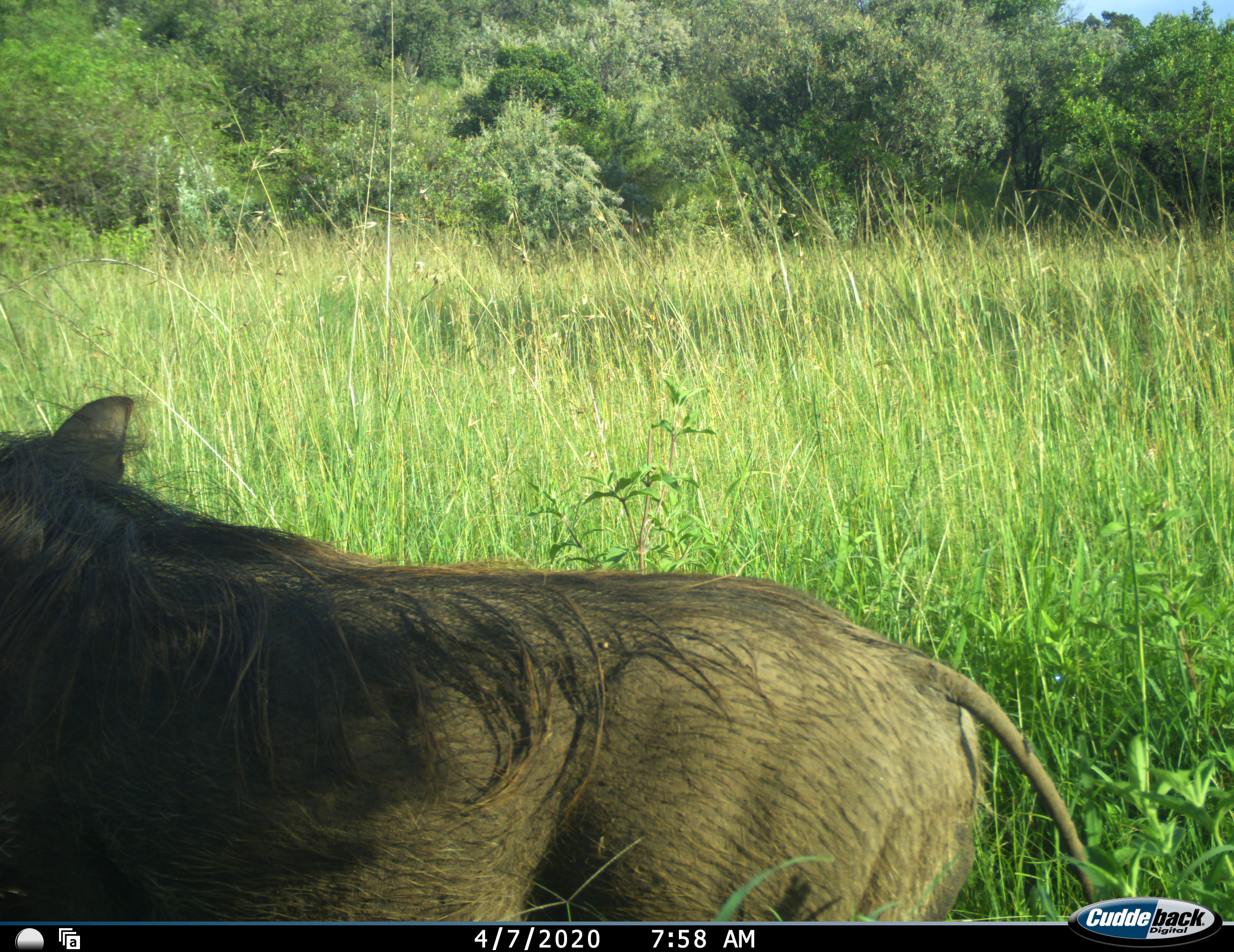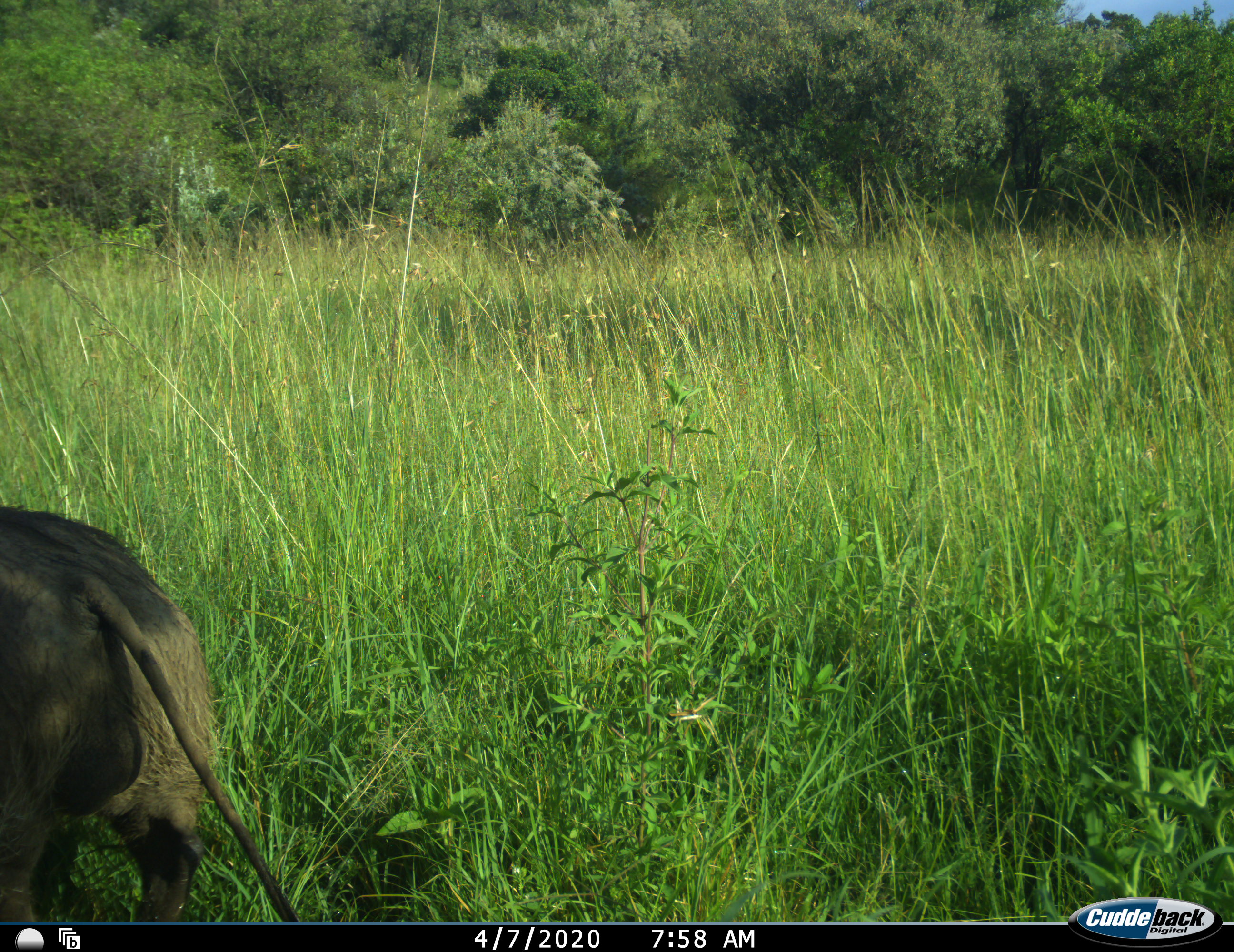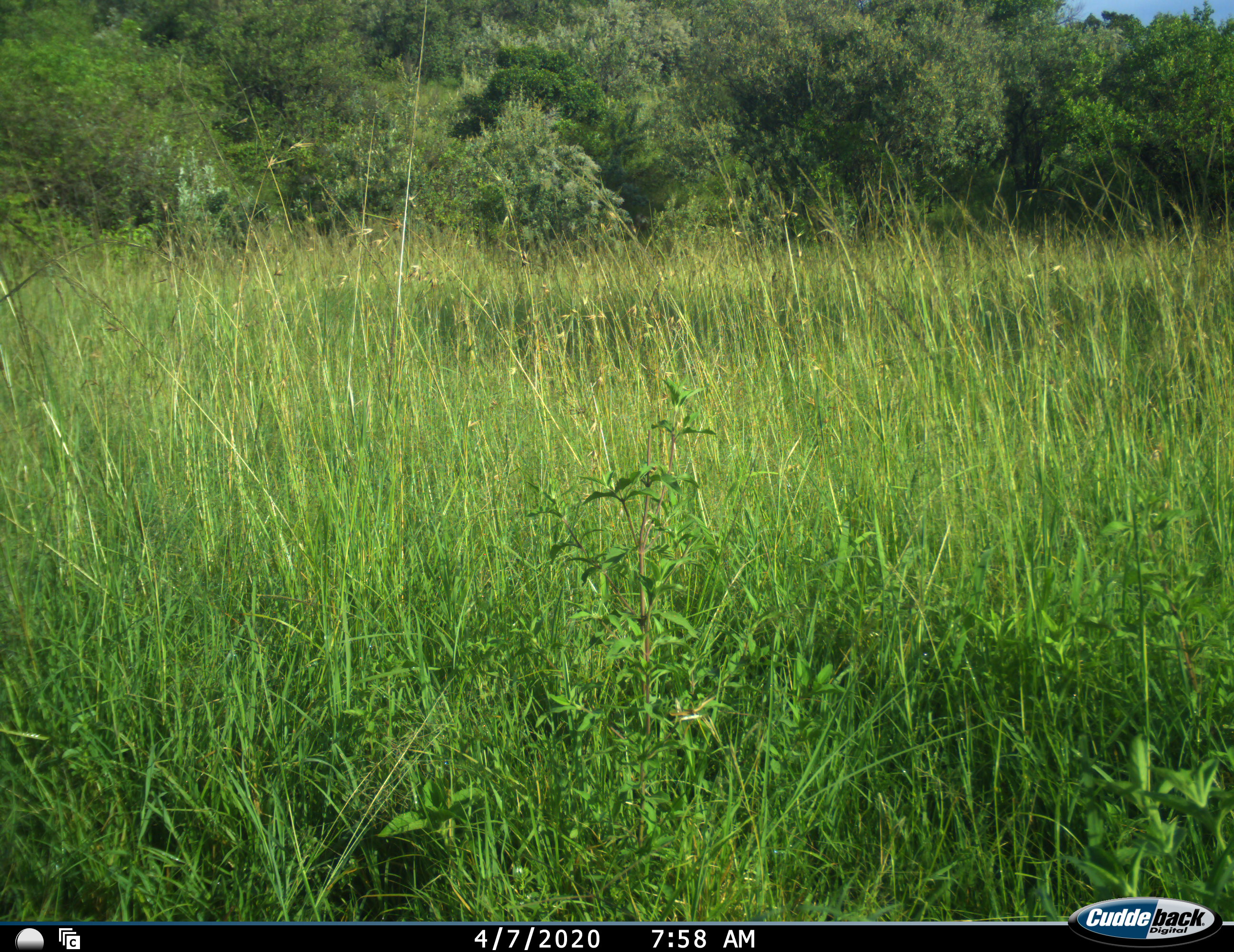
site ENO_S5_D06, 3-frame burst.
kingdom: Animalia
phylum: Chordata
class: Mammalia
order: Artiodactyla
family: Suidae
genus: Phacochoerus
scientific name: Phacochoerus africanus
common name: warthog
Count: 1.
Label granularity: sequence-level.